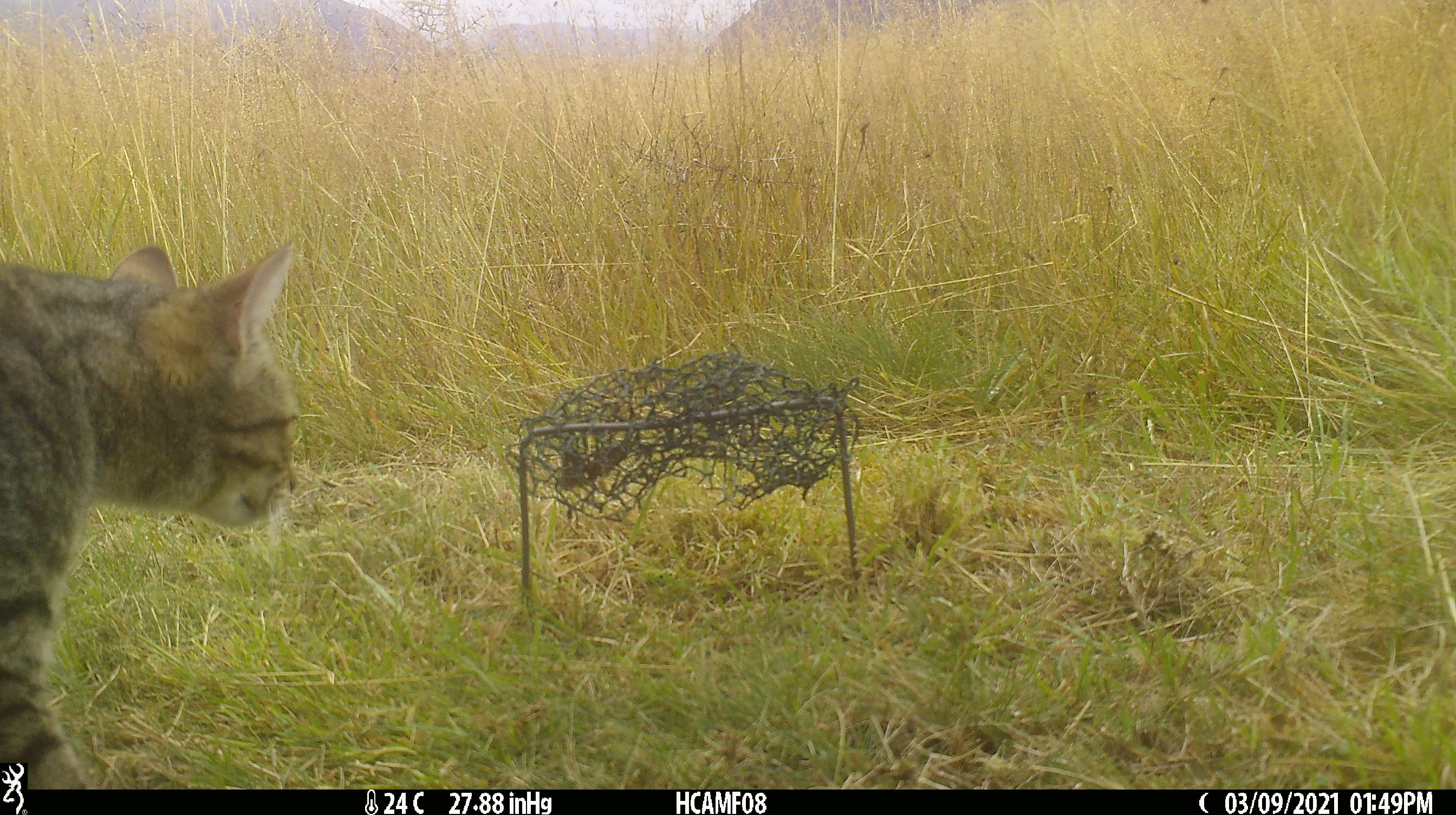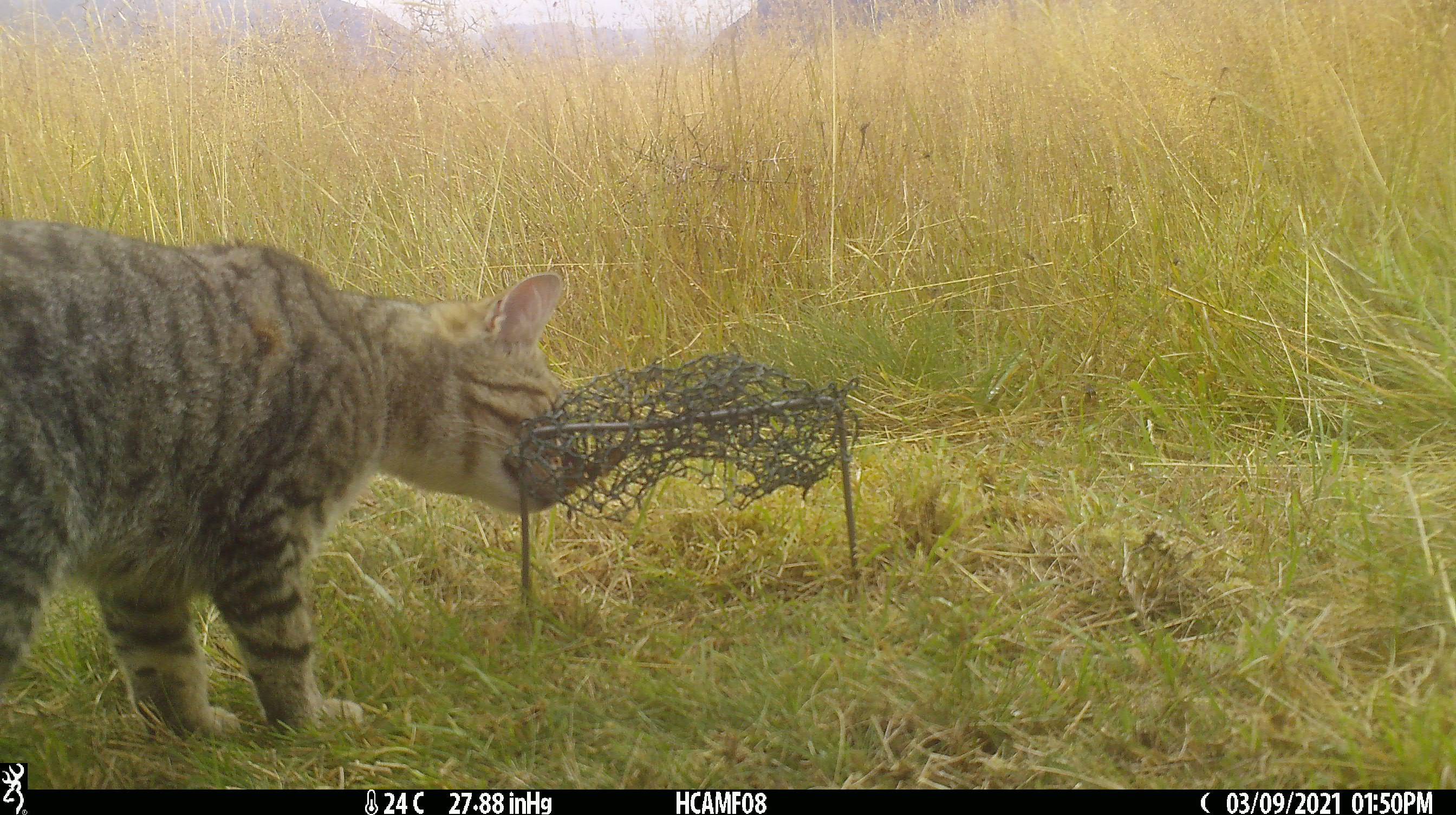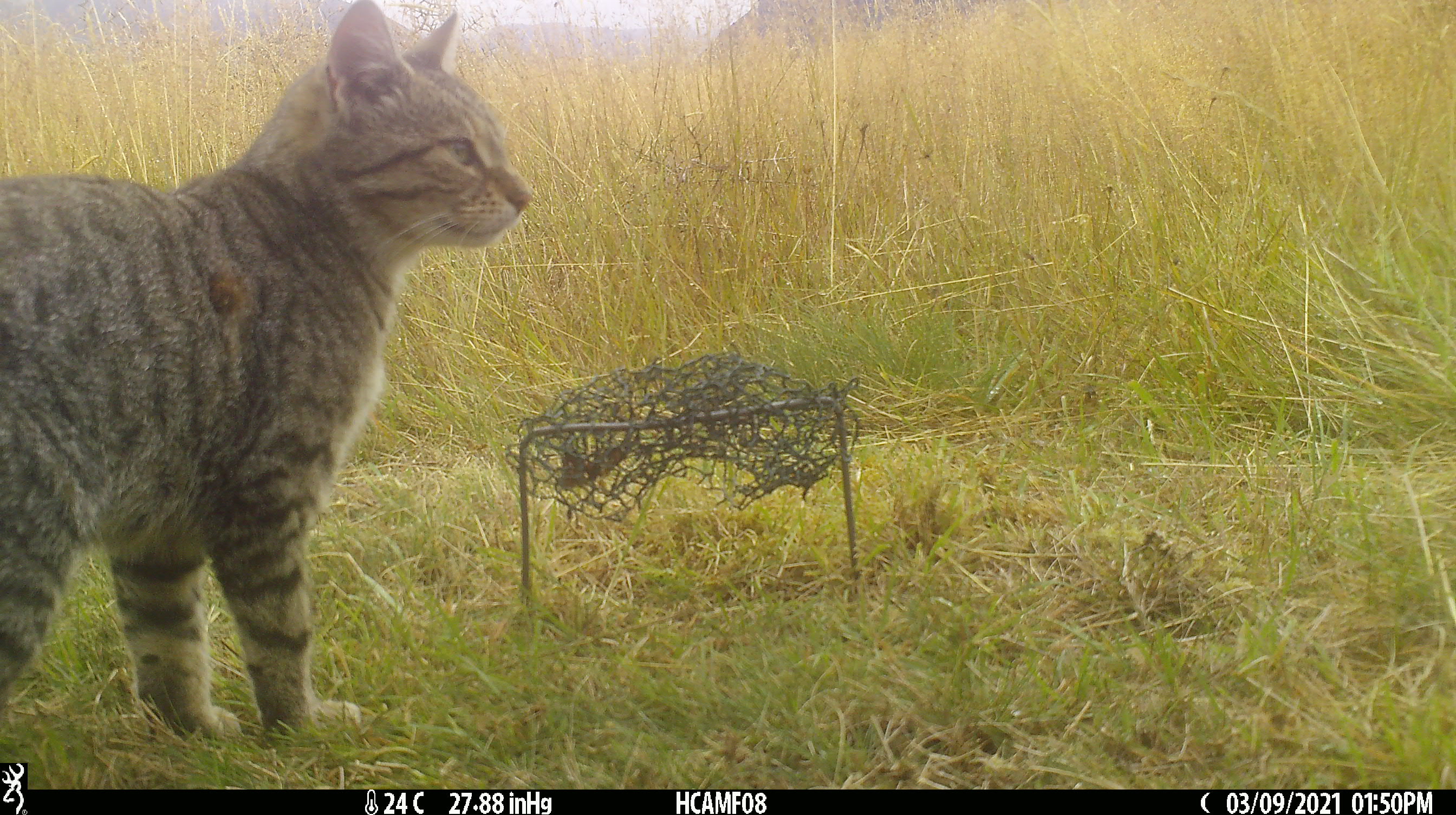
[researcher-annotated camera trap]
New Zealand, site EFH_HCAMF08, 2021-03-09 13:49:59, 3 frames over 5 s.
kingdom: Animalia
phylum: Chordata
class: Mammalia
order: Carnivora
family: Felidae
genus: Felis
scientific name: Felis catus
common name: domestic cat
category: cat